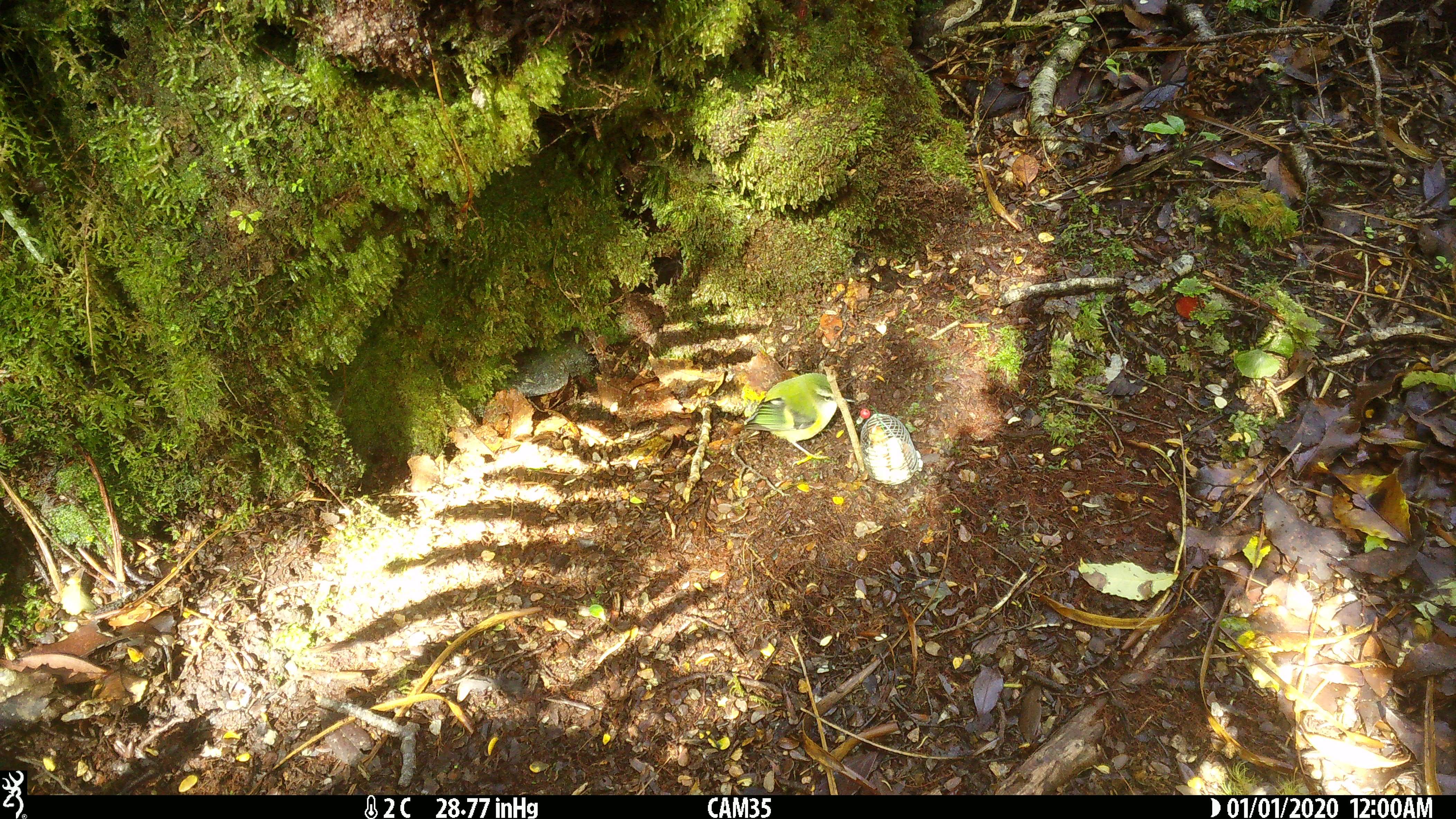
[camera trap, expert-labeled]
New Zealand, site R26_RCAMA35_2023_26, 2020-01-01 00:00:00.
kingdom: Animalia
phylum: Chordata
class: Aves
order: Passeriformes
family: Acanthisittidae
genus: Acanthisitta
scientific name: Acanthisitta chloris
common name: rifleman